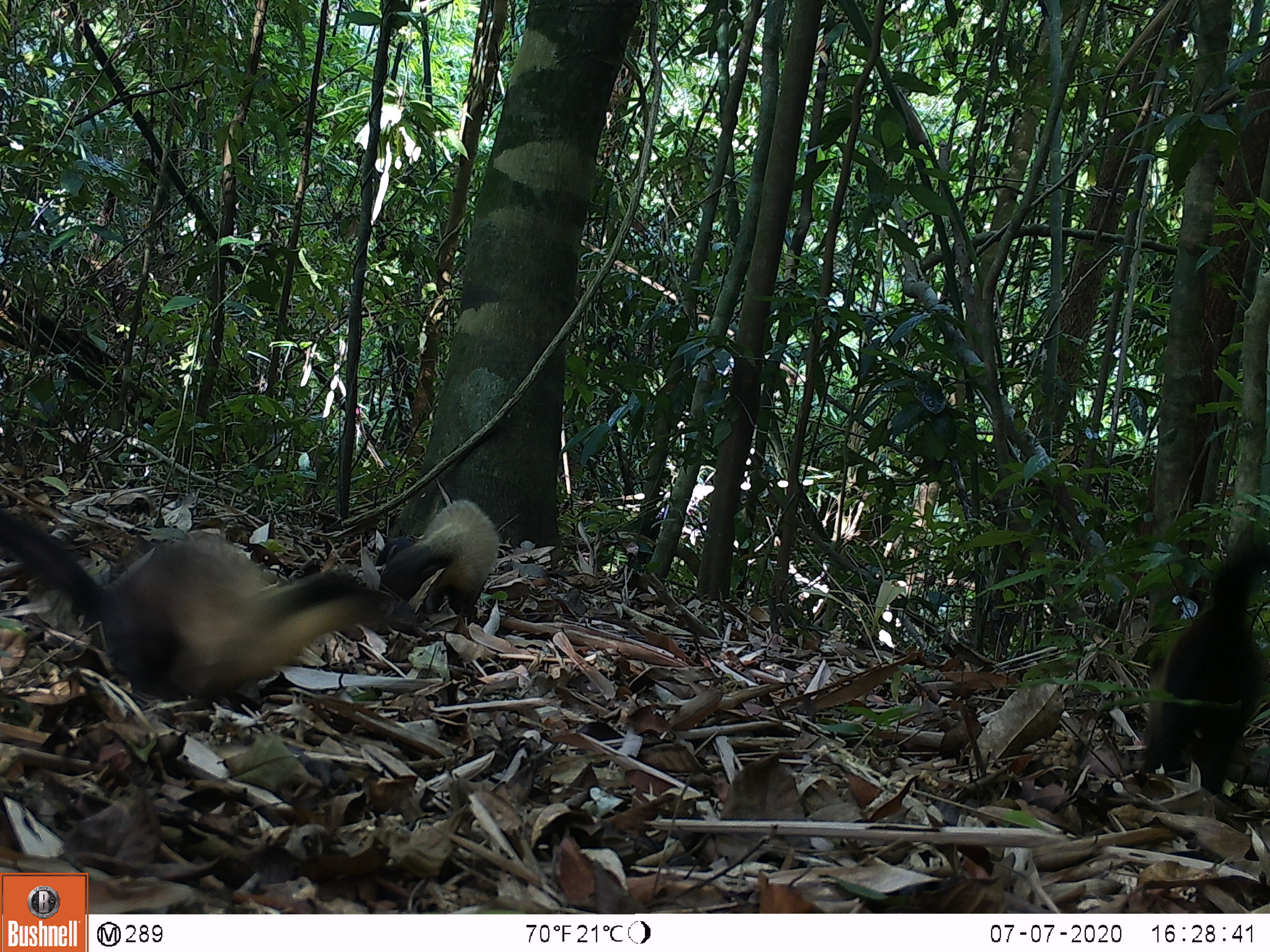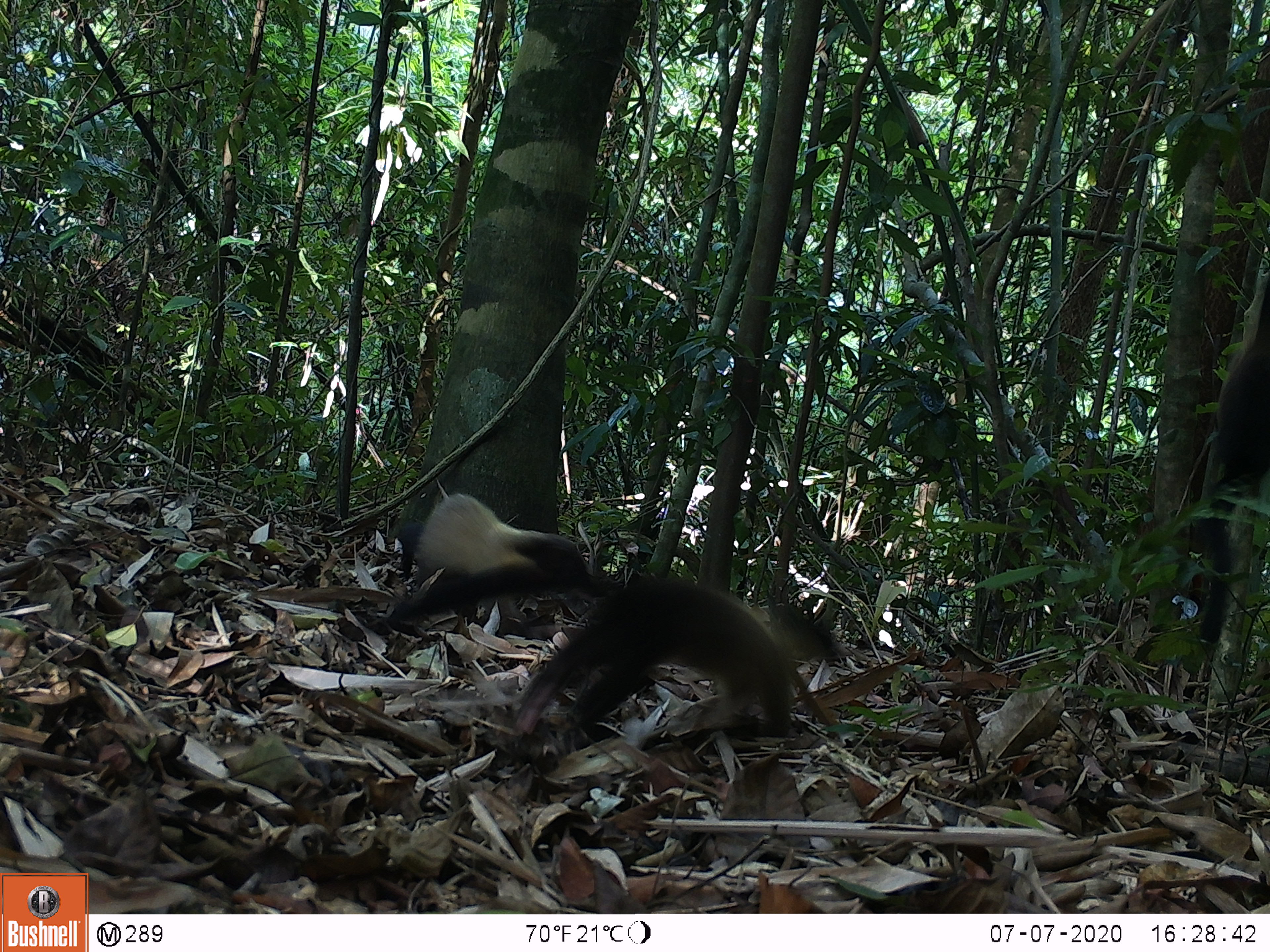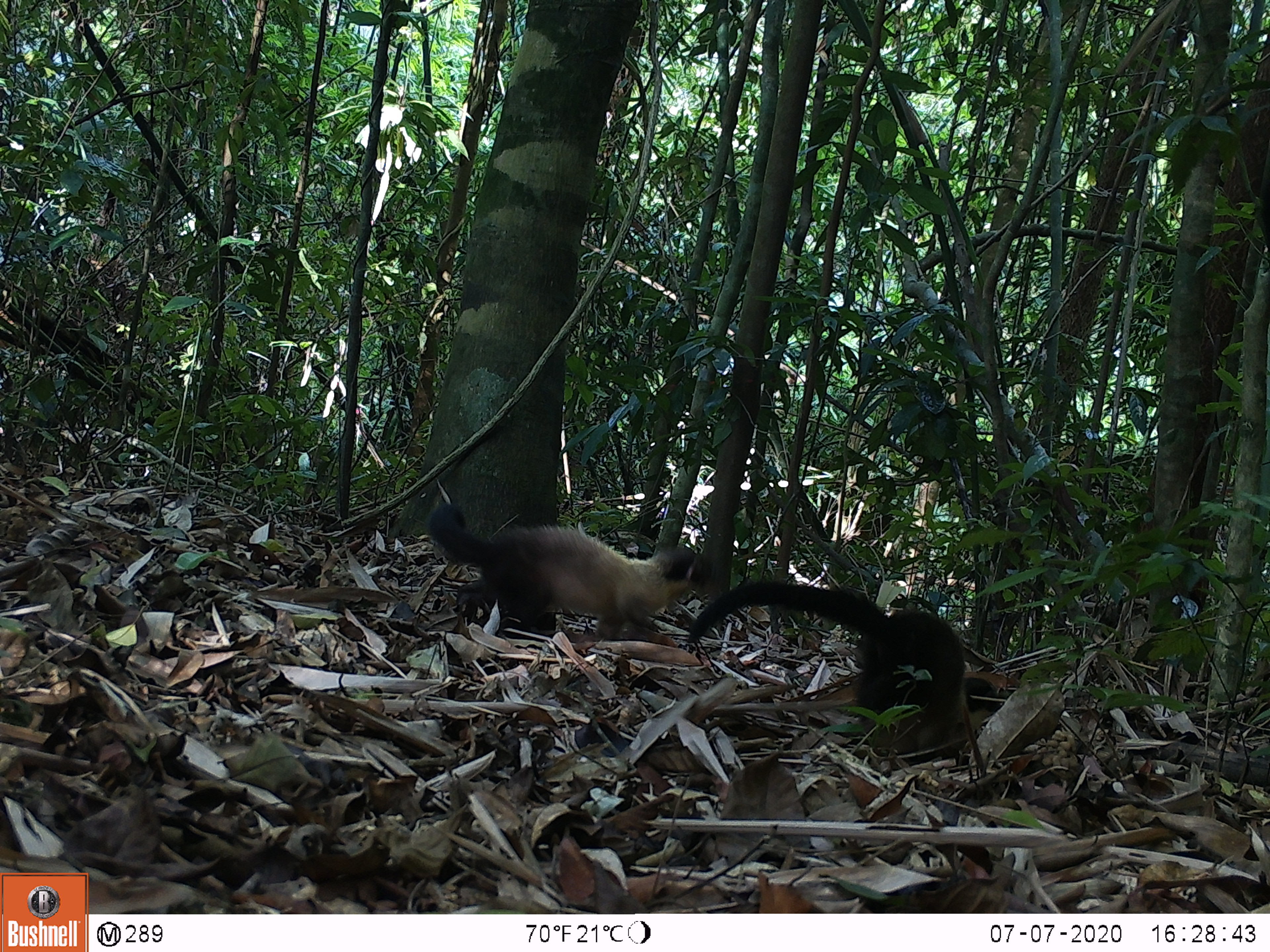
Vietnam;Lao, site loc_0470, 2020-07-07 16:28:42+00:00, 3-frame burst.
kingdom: Animalia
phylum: Chordata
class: Mammalia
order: Carnivora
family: Mustelidae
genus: Martes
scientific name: Martes flavigula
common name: yellow-throated marten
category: yellow throated marten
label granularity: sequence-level